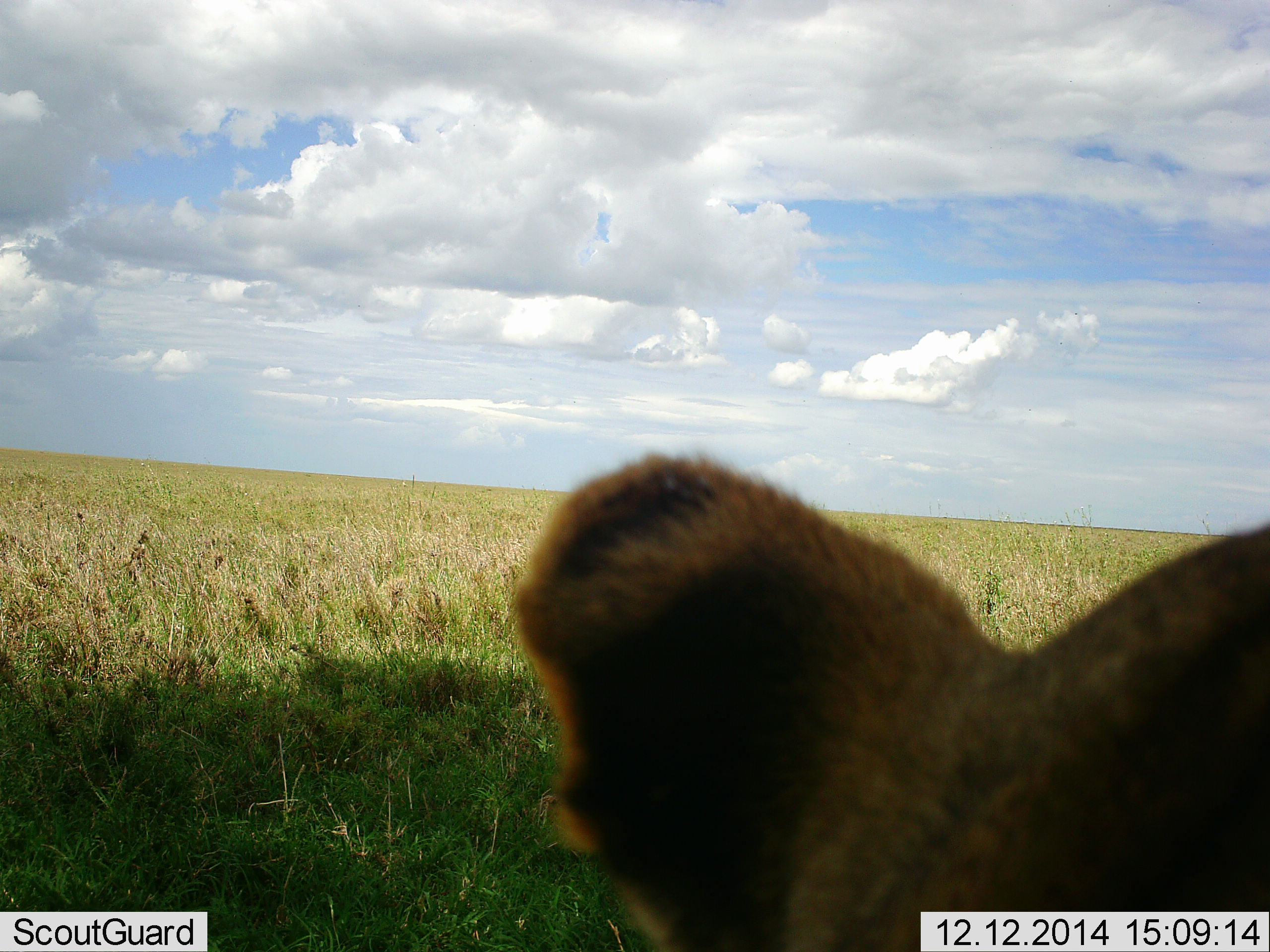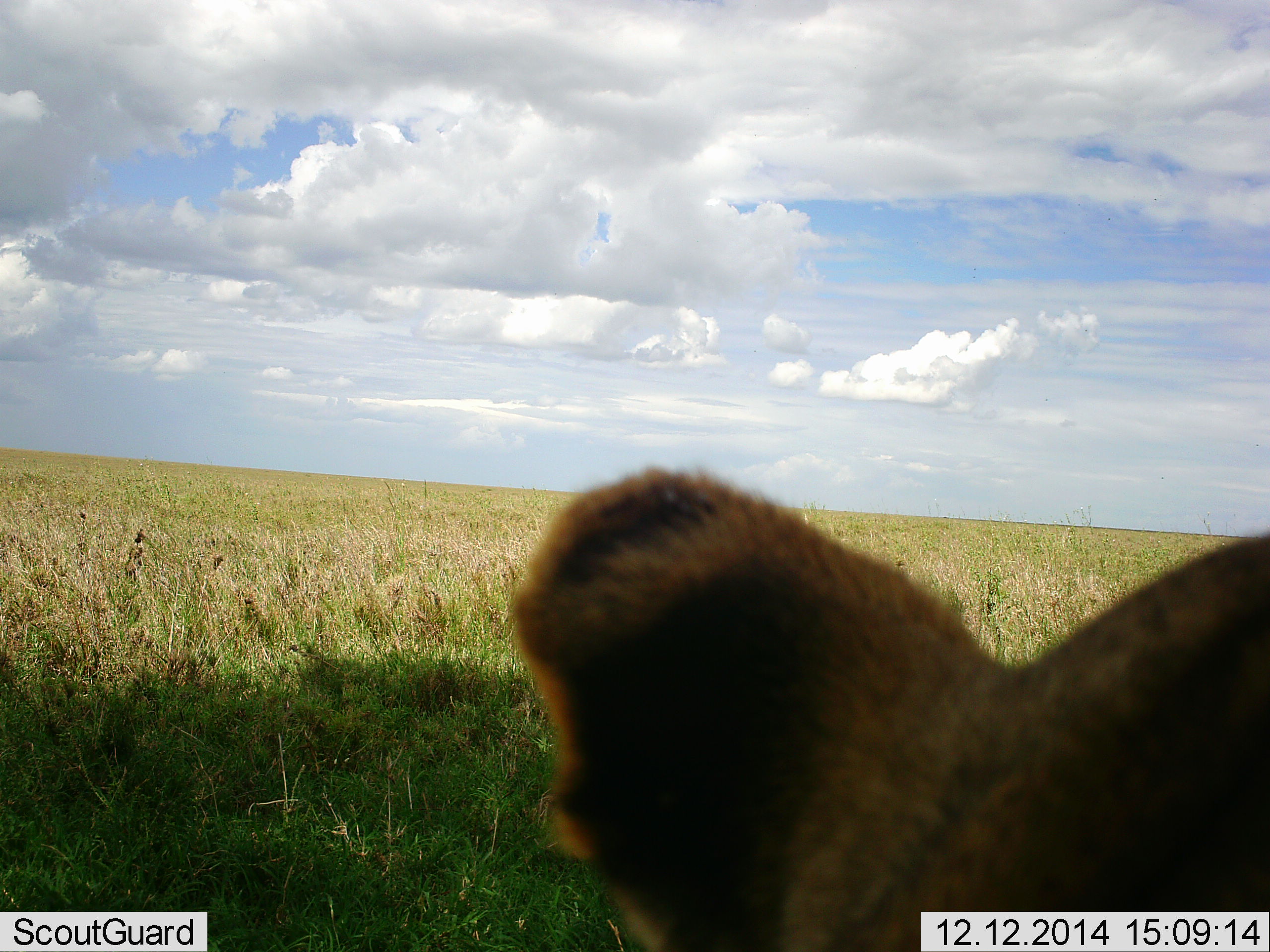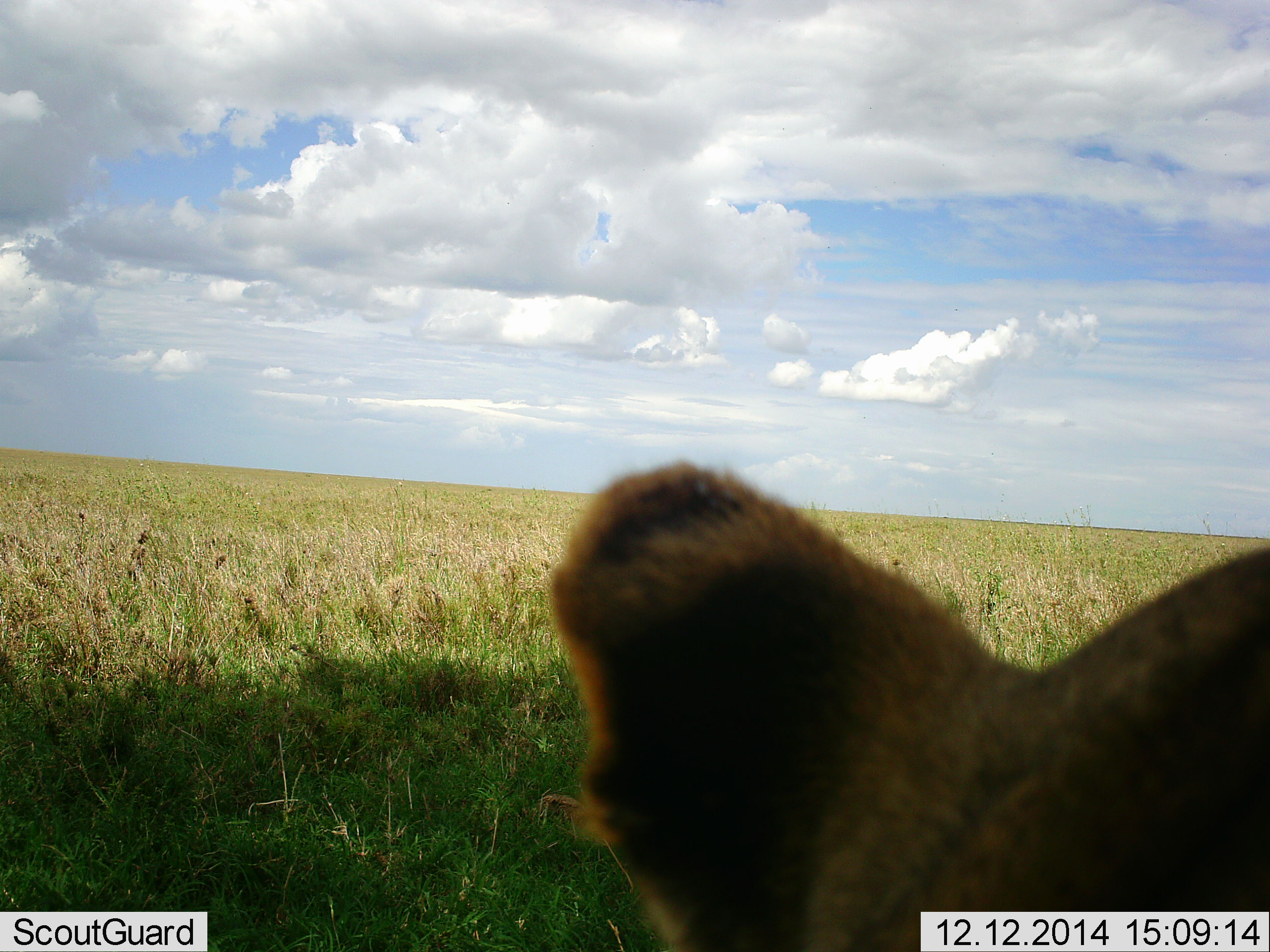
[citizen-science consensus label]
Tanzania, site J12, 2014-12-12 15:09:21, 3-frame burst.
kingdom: Animalia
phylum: Chordata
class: Mammalia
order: Carnivora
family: Felidae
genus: Panthera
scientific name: Panthera leo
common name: lion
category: lionfemale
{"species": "lionfemale (lion) (Panthera leo)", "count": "1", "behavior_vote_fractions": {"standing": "10%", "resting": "90%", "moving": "0%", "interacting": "0%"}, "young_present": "0%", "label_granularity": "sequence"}